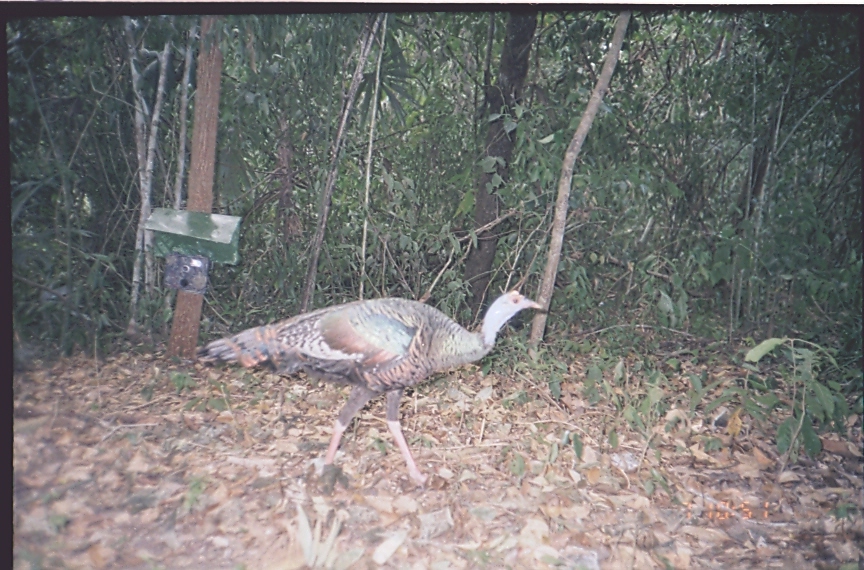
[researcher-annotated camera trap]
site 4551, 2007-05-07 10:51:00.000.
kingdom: Animalia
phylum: Chordata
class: Aves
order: Galliformes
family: Phasianidae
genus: Meleagris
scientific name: Meleagris ocellata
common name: ocellated turkey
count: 1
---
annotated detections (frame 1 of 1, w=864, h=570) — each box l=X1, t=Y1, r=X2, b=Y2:
meleagris ocellata: l=191, t=288, r=549, b=485